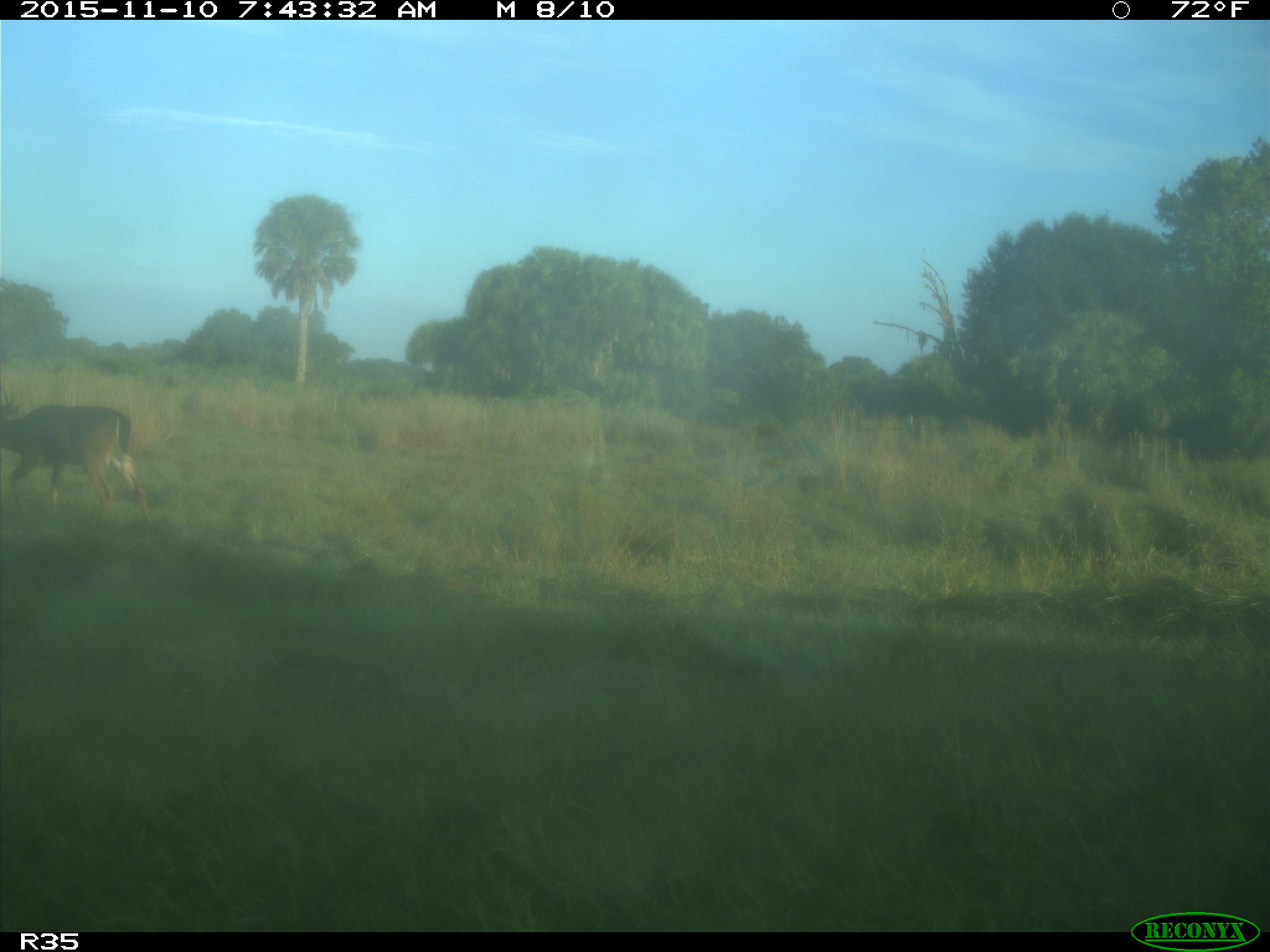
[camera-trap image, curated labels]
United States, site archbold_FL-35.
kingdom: Animalia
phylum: Chordata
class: Mammalia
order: Artiodactyla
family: Cervidae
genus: Odocoileus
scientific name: Odocoileus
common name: deer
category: unidentified deer